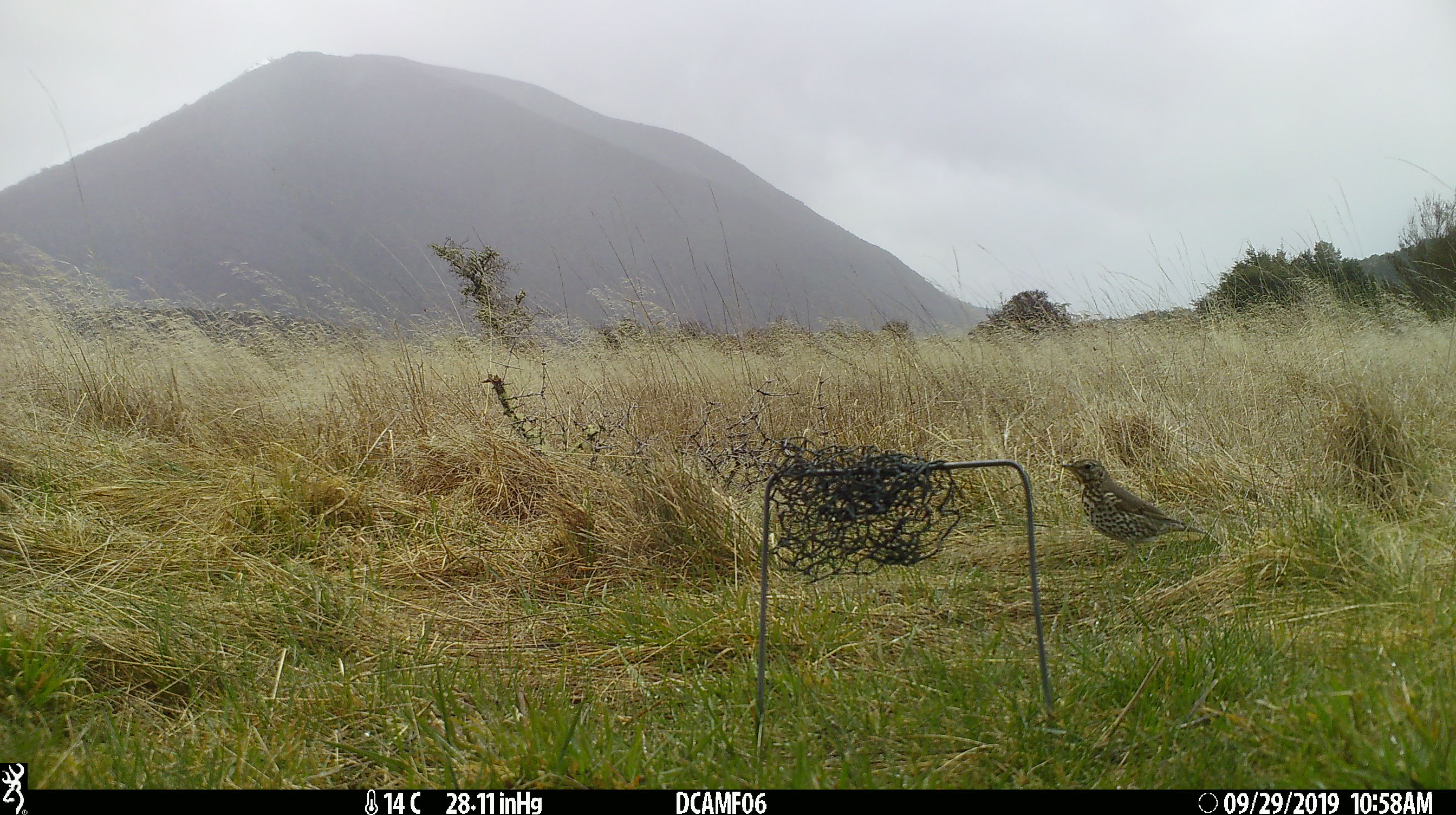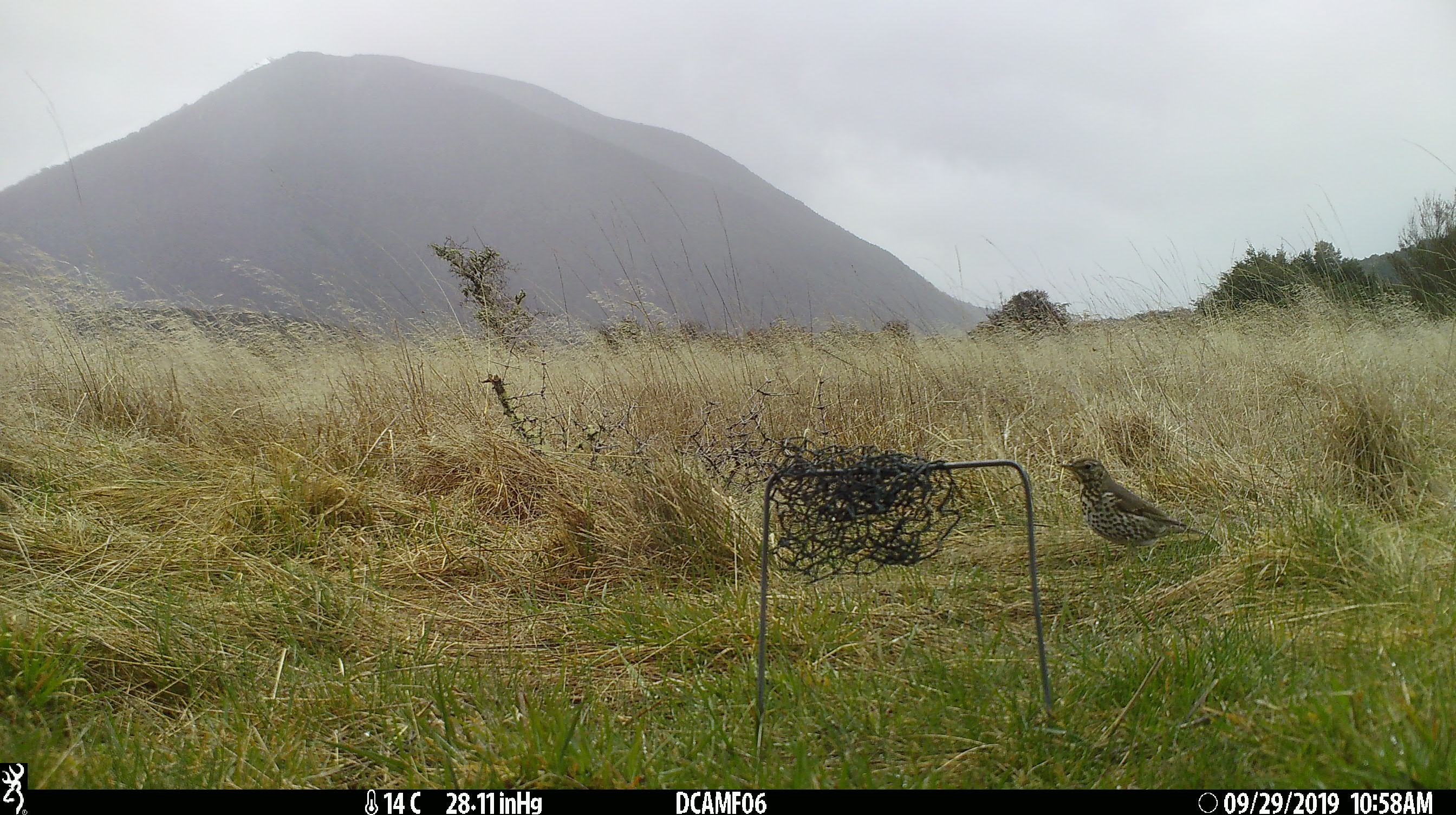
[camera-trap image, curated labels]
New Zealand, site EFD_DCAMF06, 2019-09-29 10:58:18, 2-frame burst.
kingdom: Animalia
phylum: Chordata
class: Aves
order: Passeriformes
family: Turdidae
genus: Turdus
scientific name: Turdus philomelos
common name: song thrush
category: thrush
Thrush (song thrush) (Turdus philomelos).